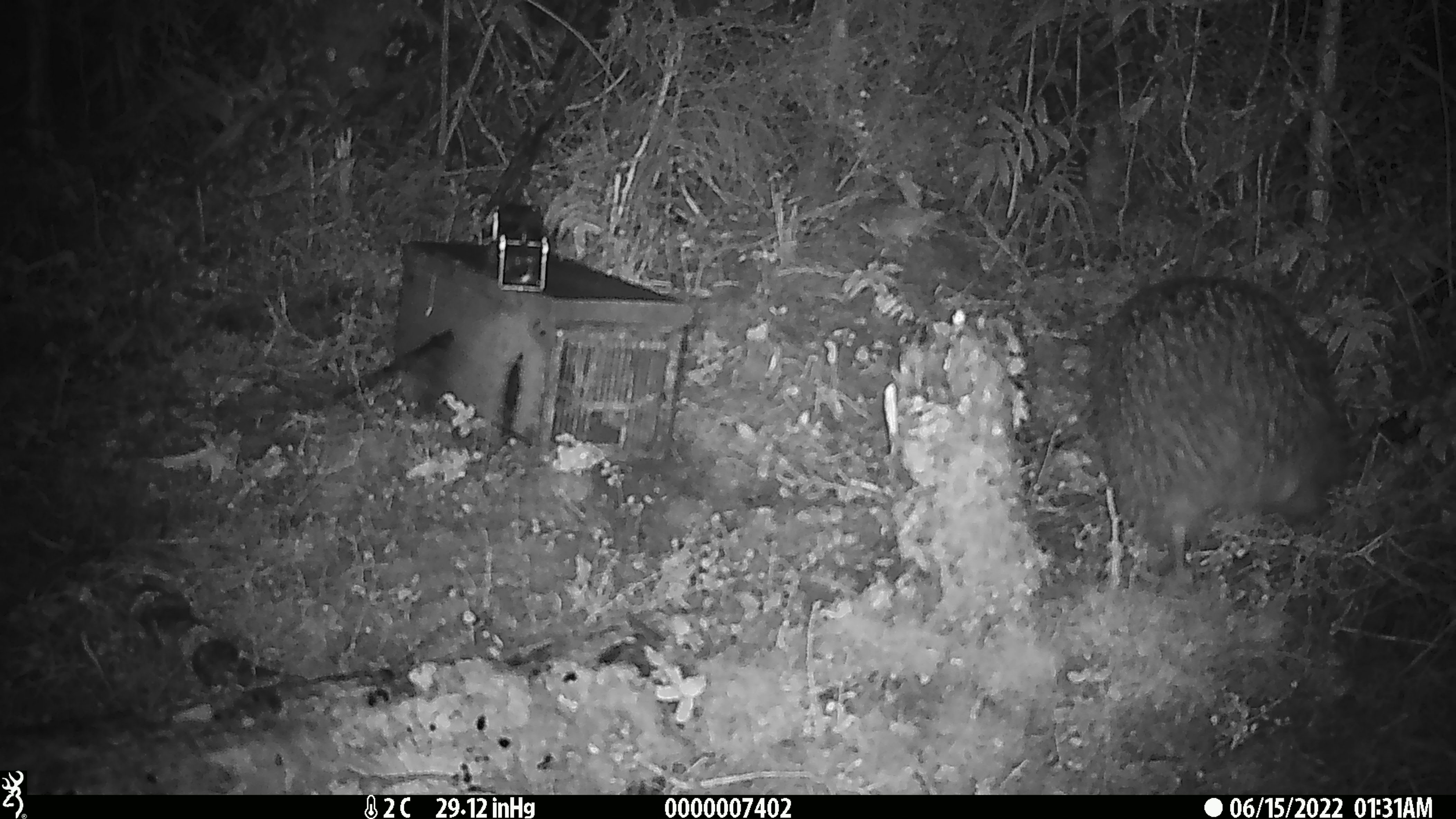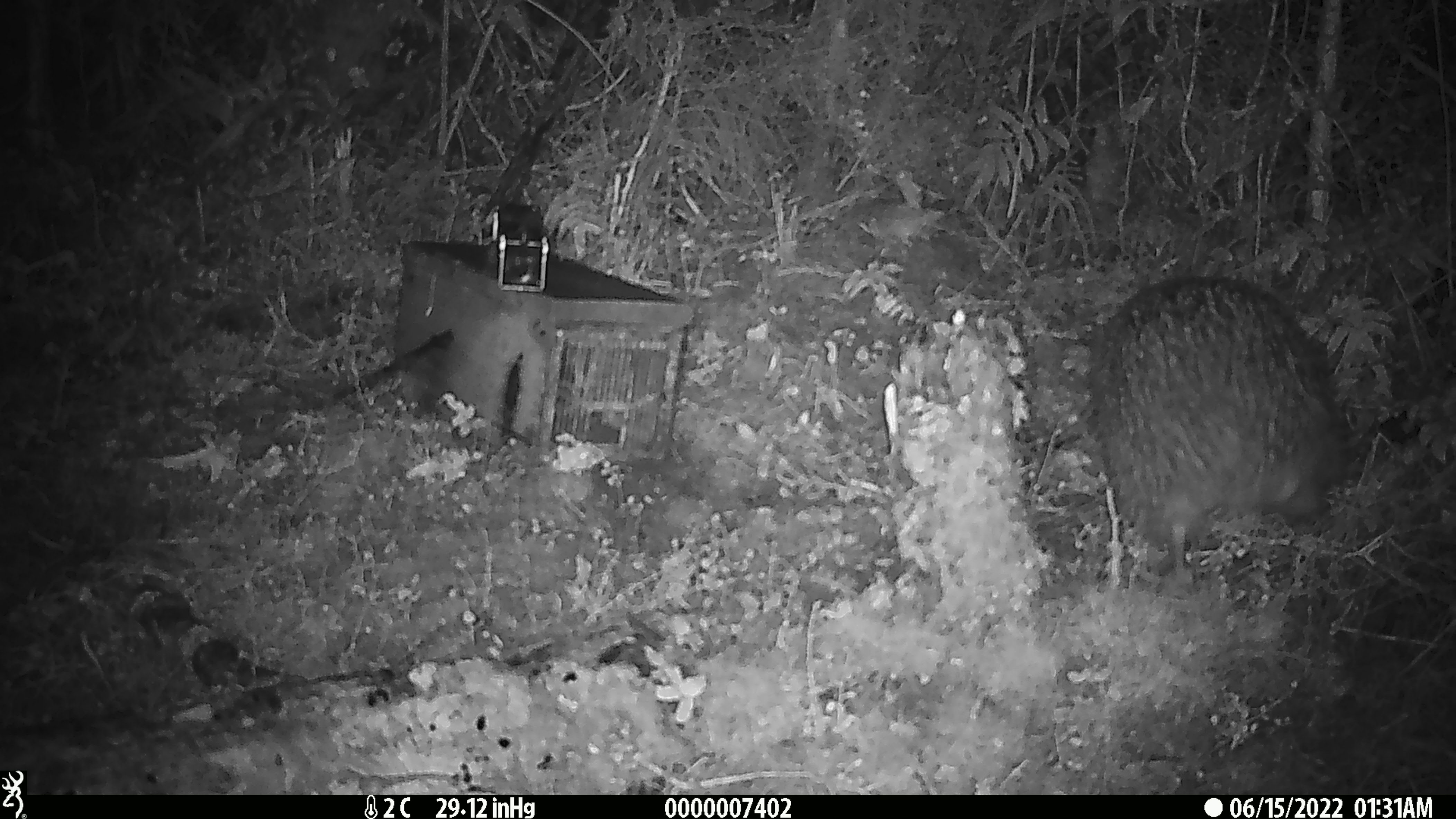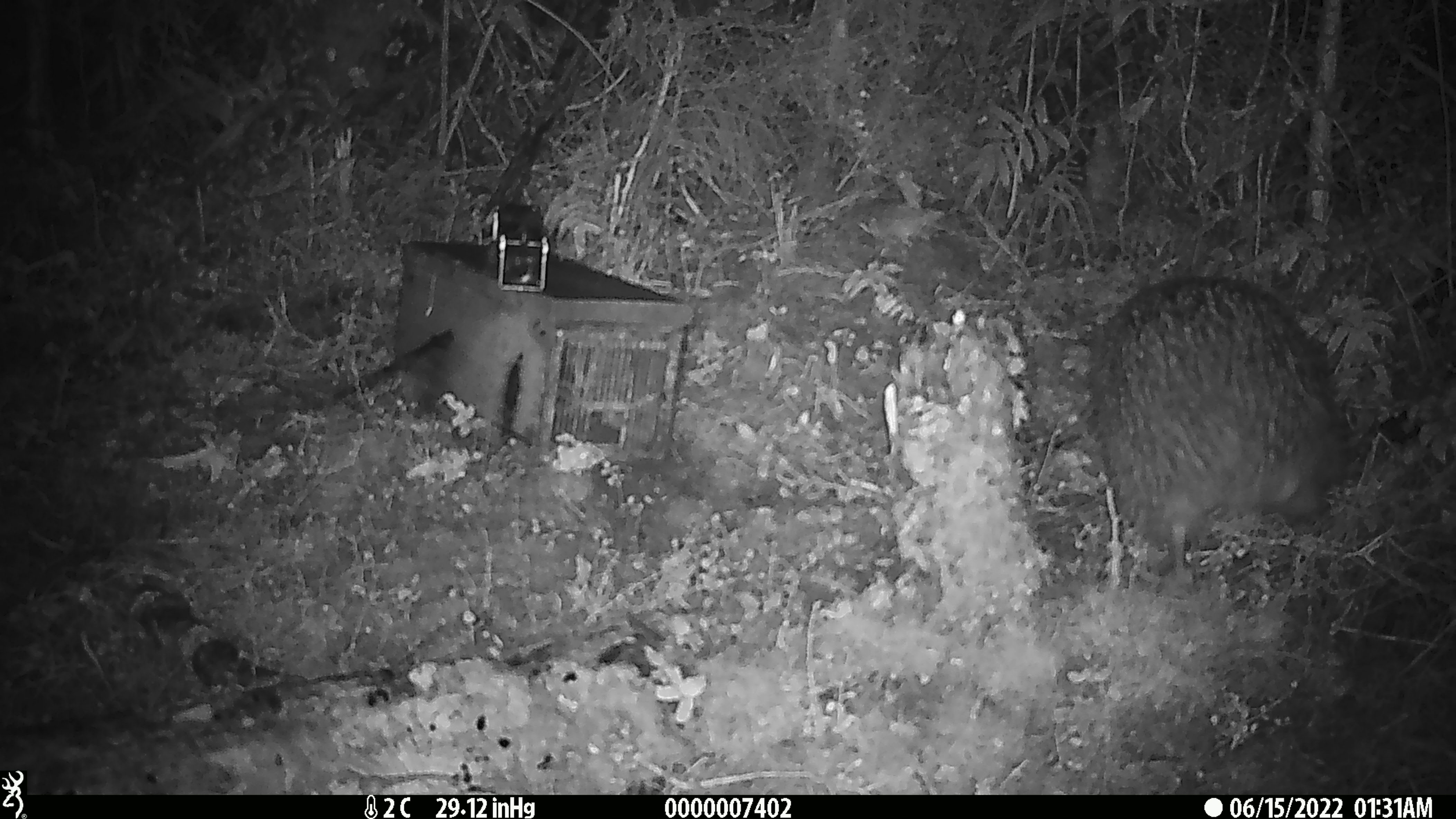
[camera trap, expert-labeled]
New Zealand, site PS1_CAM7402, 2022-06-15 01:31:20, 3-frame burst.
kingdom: Animalia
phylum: Chordata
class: Aves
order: Apterygiformes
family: Apterygidae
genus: Apteryx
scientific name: Apteryx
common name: kiwi